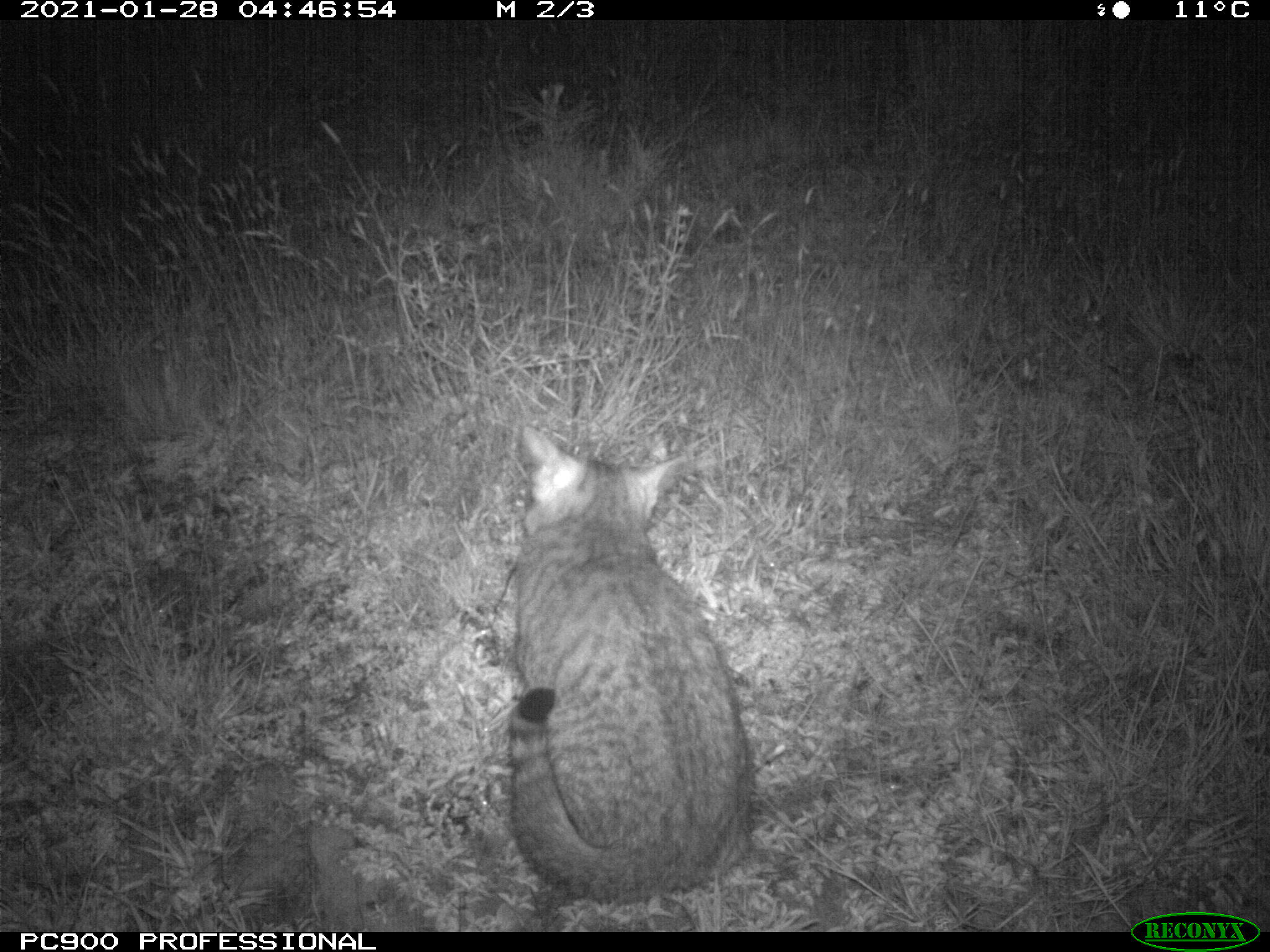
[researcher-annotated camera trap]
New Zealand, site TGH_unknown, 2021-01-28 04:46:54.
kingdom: Animalia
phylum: Chordata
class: Mammalia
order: Carnivora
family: Felidae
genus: Felis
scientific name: Felis catus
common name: domestic cat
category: cat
Cat (domestic cat) (Felis catus).